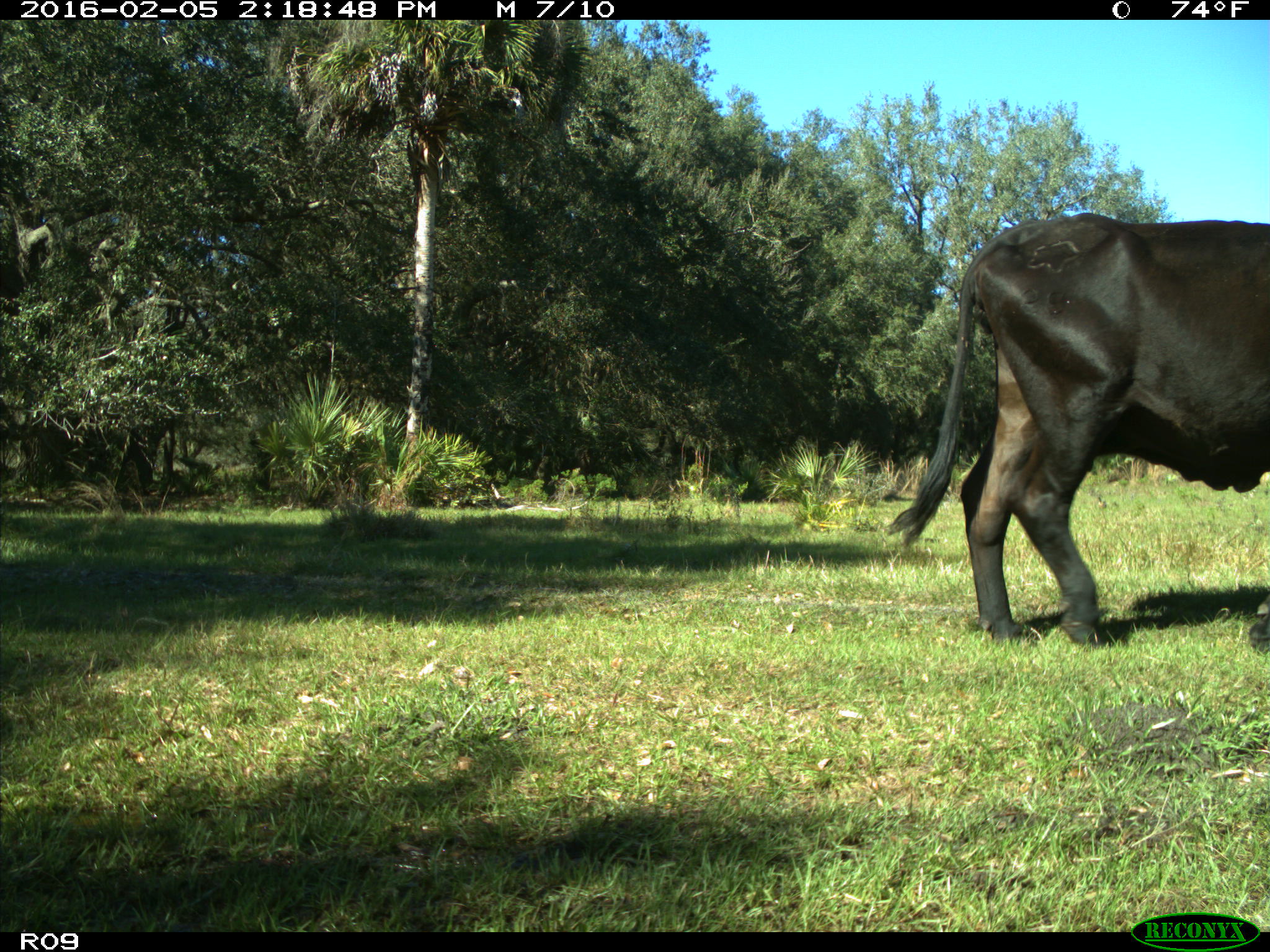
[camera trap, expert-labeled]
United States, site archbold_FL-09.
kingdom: Animalia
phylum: Chordata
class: Mammalia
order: Artiodactyla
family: Bovidae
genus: Bos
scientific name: Bos taurus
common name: domestic cow